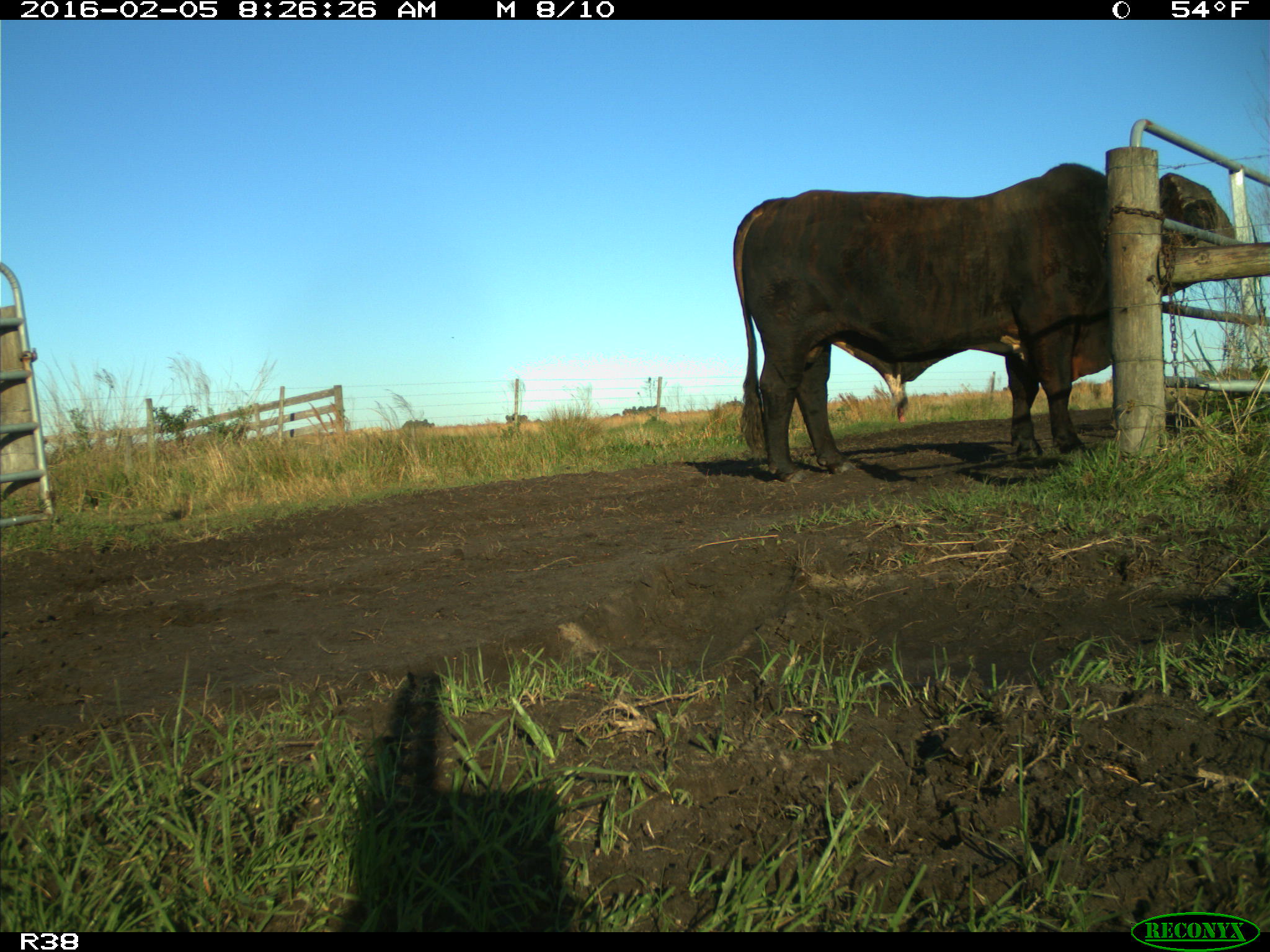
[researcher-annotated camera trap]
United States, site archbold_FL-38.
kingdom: Animalia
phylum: Chordata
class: Mammalia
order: Artiodactyla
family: Bovidae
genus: Bos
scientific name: Bos taurus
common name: domestic cow